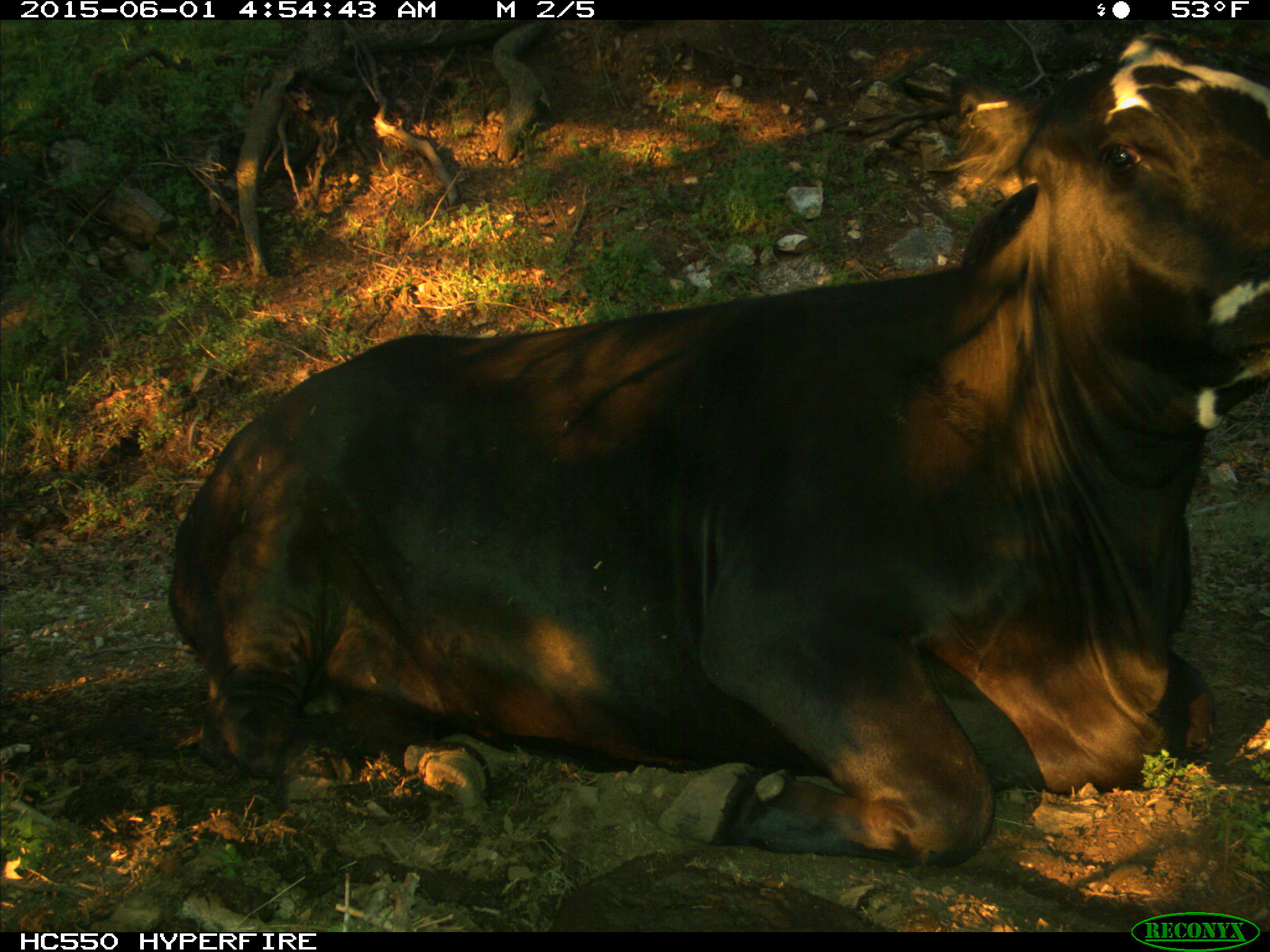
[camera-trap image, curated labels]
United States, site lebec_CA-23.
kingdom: Animalia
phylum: Chordata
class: Mammalia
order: Artiodactyla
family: Bovidae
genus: Bos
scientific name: Bos taurus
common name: domestic cow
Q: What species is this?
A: Bos taurus (domestic cow).